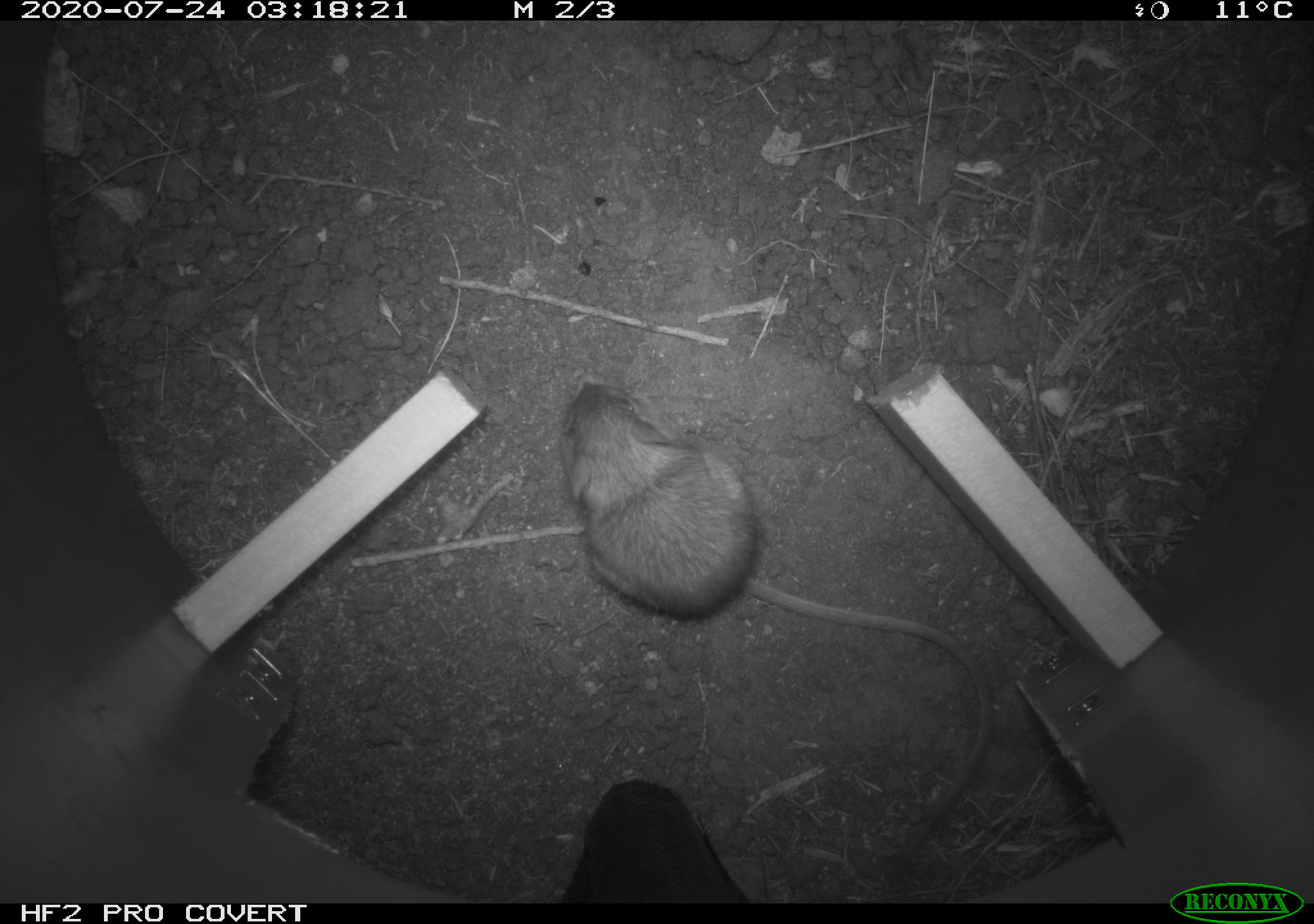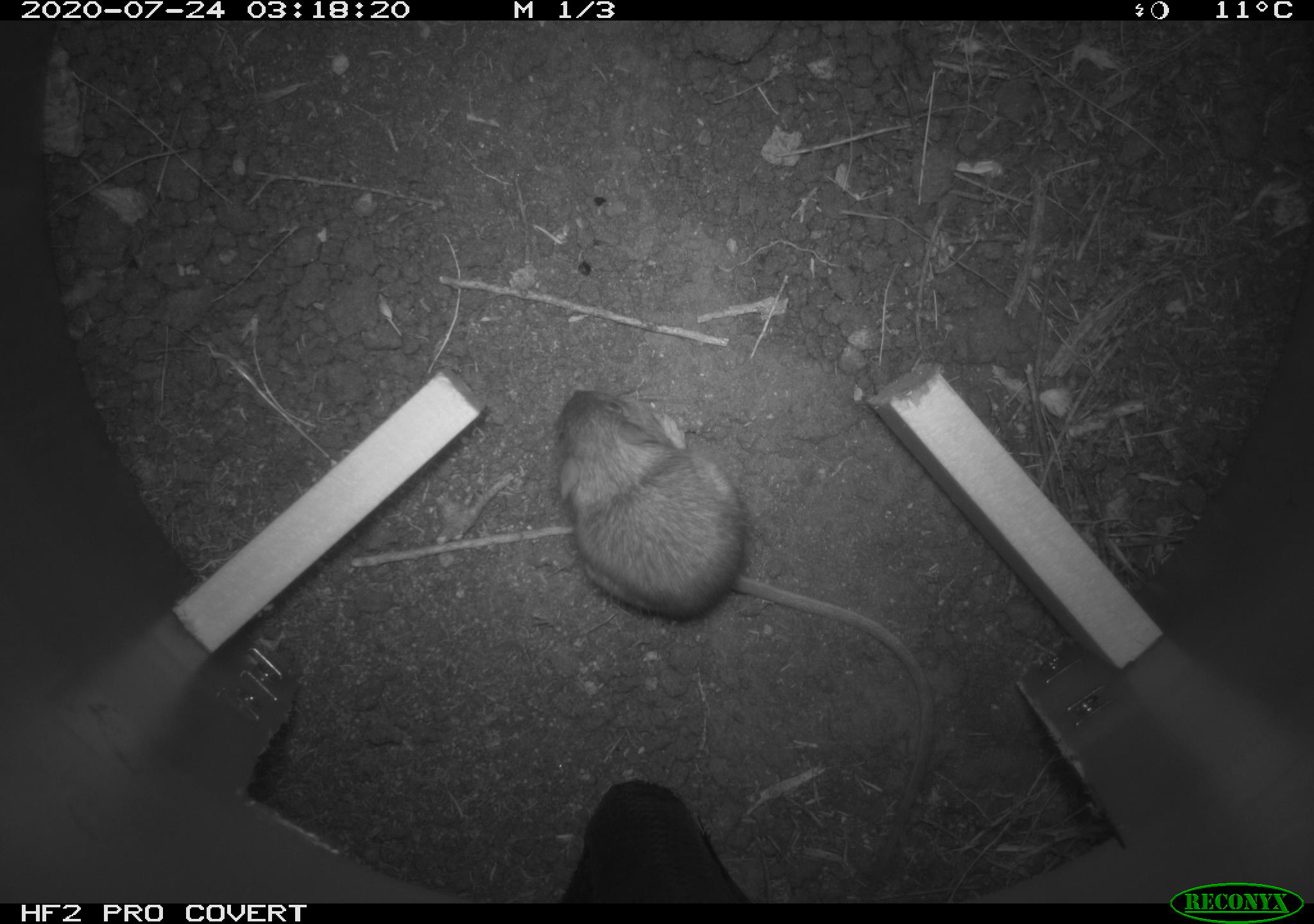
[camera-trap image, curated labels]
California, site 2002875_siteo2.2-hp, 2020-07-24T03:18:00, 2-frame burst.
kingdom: Animalia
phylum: Chordata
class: Mammalia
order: Rodentia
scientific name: Rodentia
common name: rodent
Rodent (Rodentia).